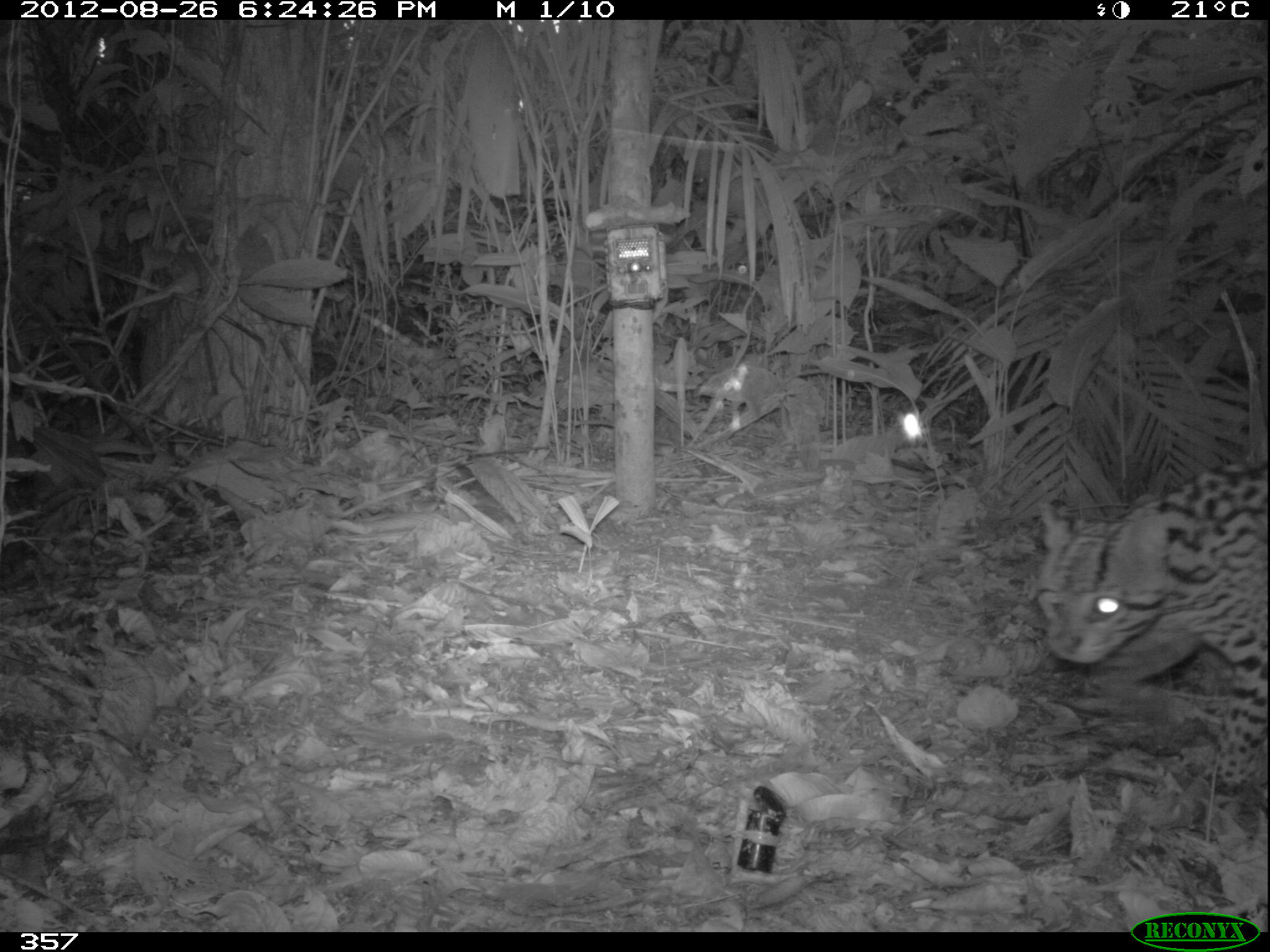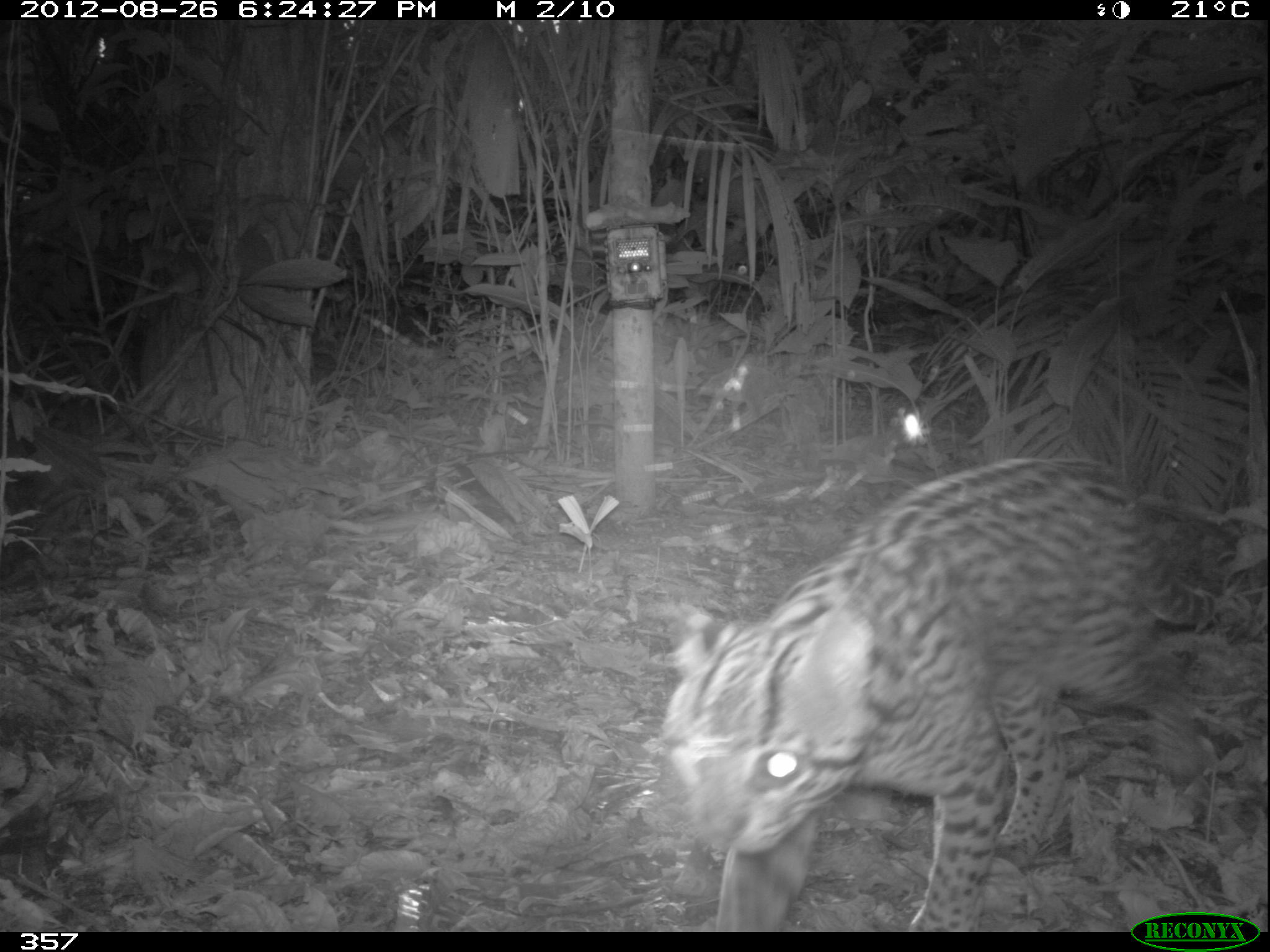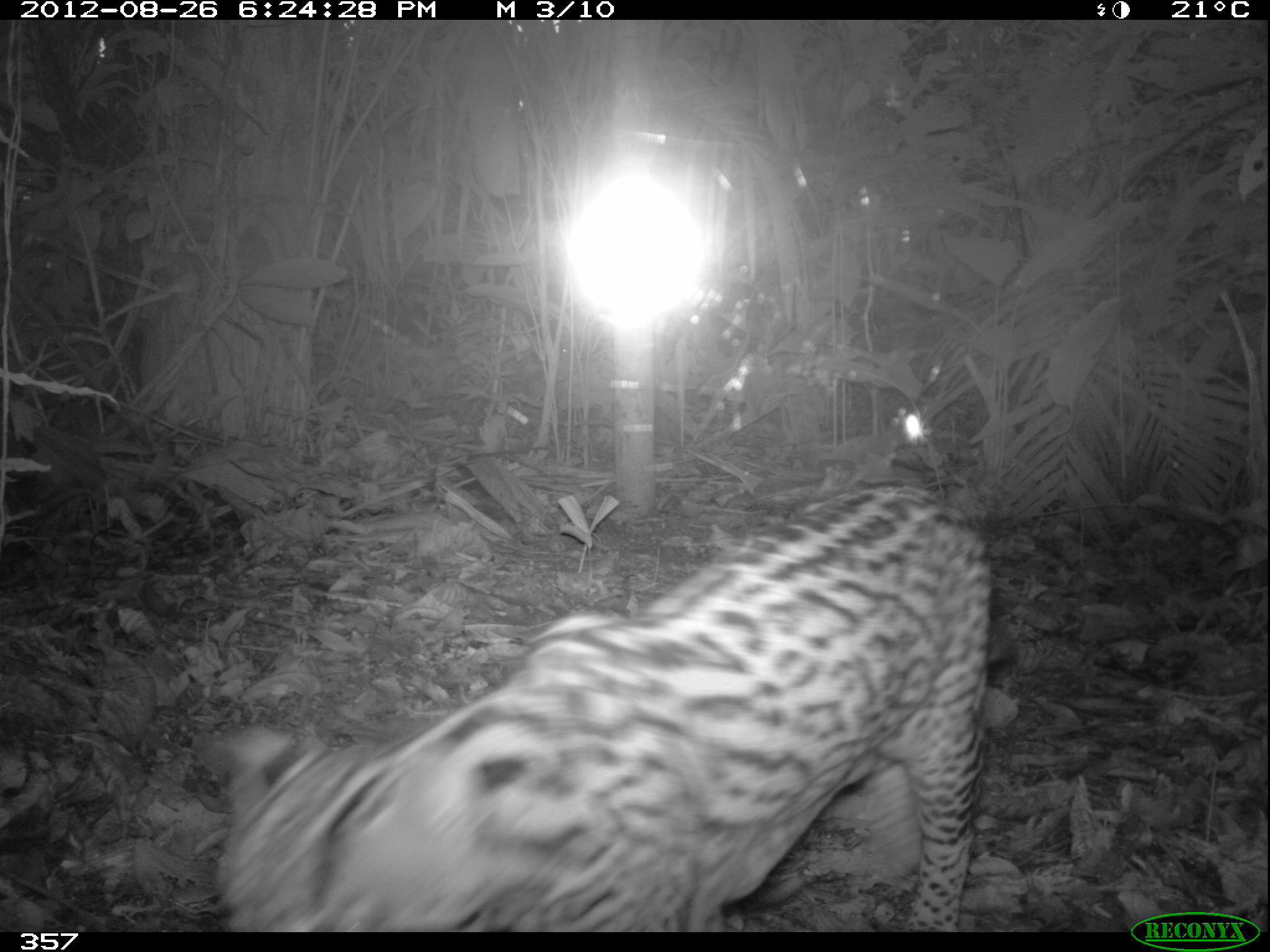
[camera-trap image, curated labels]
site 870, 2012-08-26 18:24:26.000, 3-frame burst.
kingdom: Animalia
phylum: Chordata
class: Mammalia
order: Carnivora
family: Felidae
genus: Leopardus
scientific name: Leopardus pardalis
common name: ocelot